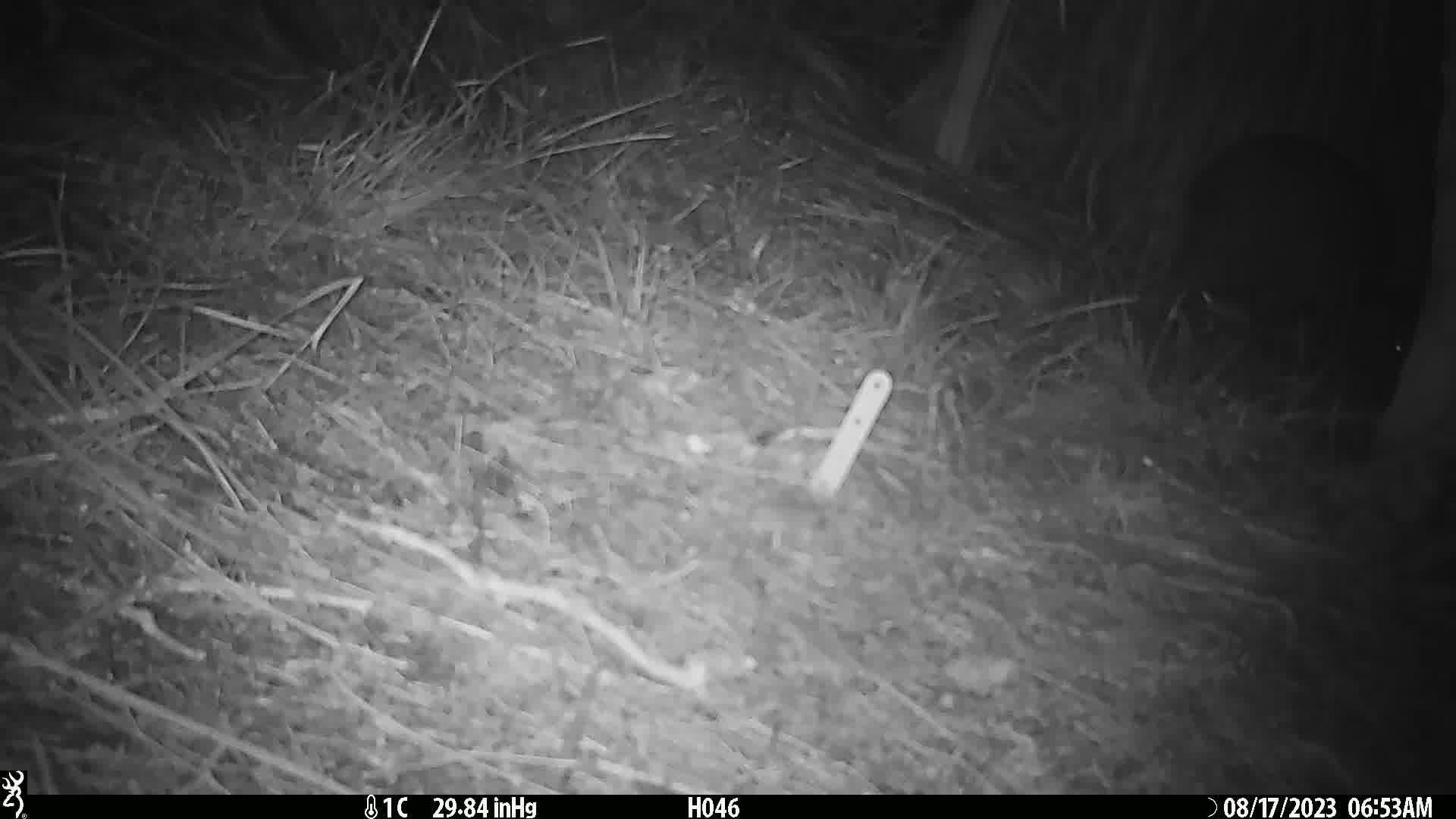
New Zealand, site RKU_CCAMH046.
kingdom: Animalia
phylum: Chordata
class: Aves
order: Apterygiformes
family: Apterygidae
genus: Apteryx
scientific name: Apteryx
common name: kiwi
Kiwi (Apteryx).